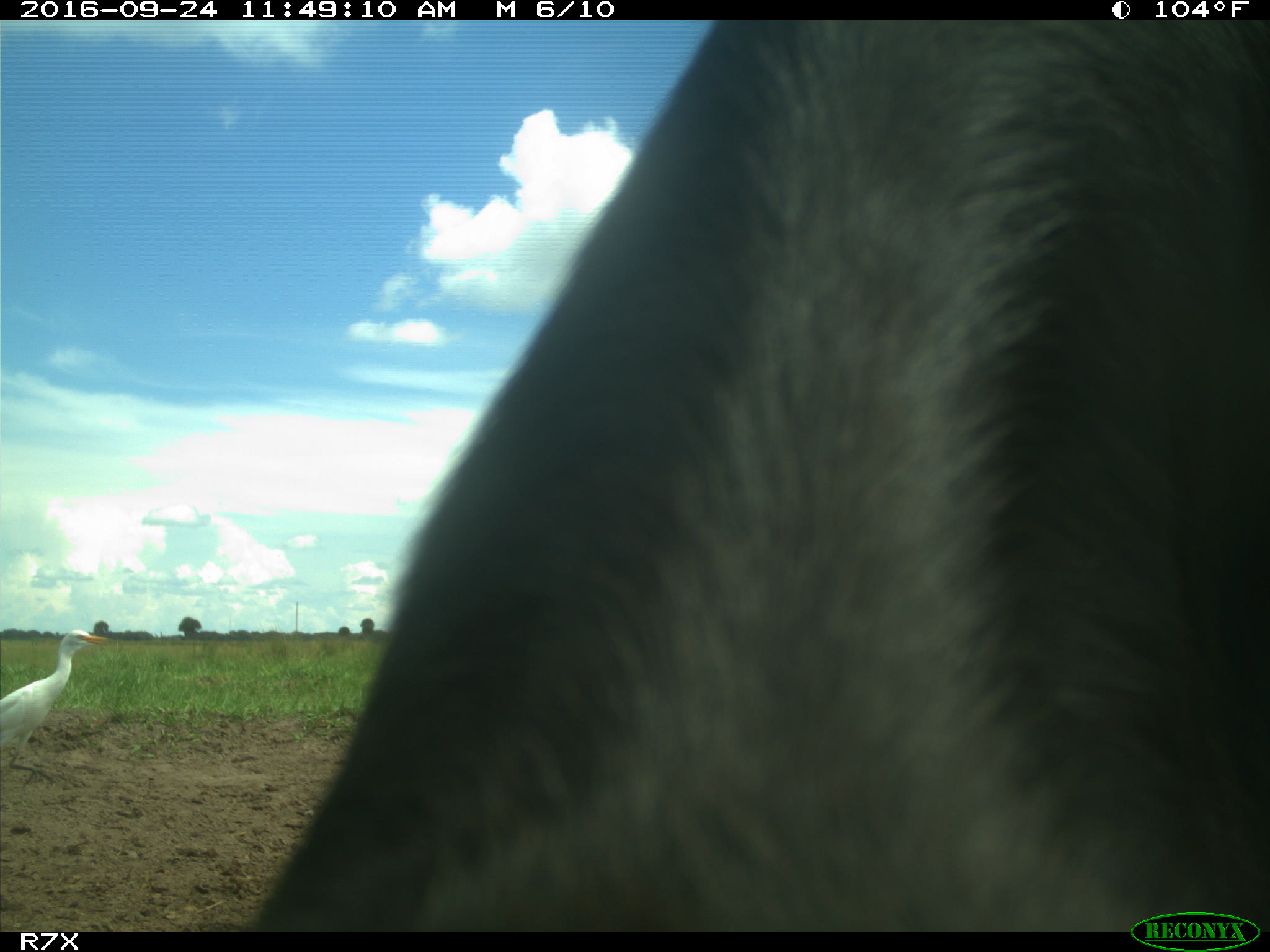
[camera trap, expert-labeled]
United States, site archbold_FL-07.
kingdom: Animalia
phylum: Chordata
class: Mammalia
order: Artiodactyla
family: Bovidae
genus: Bos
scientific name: Bos taurus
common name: domestic cow